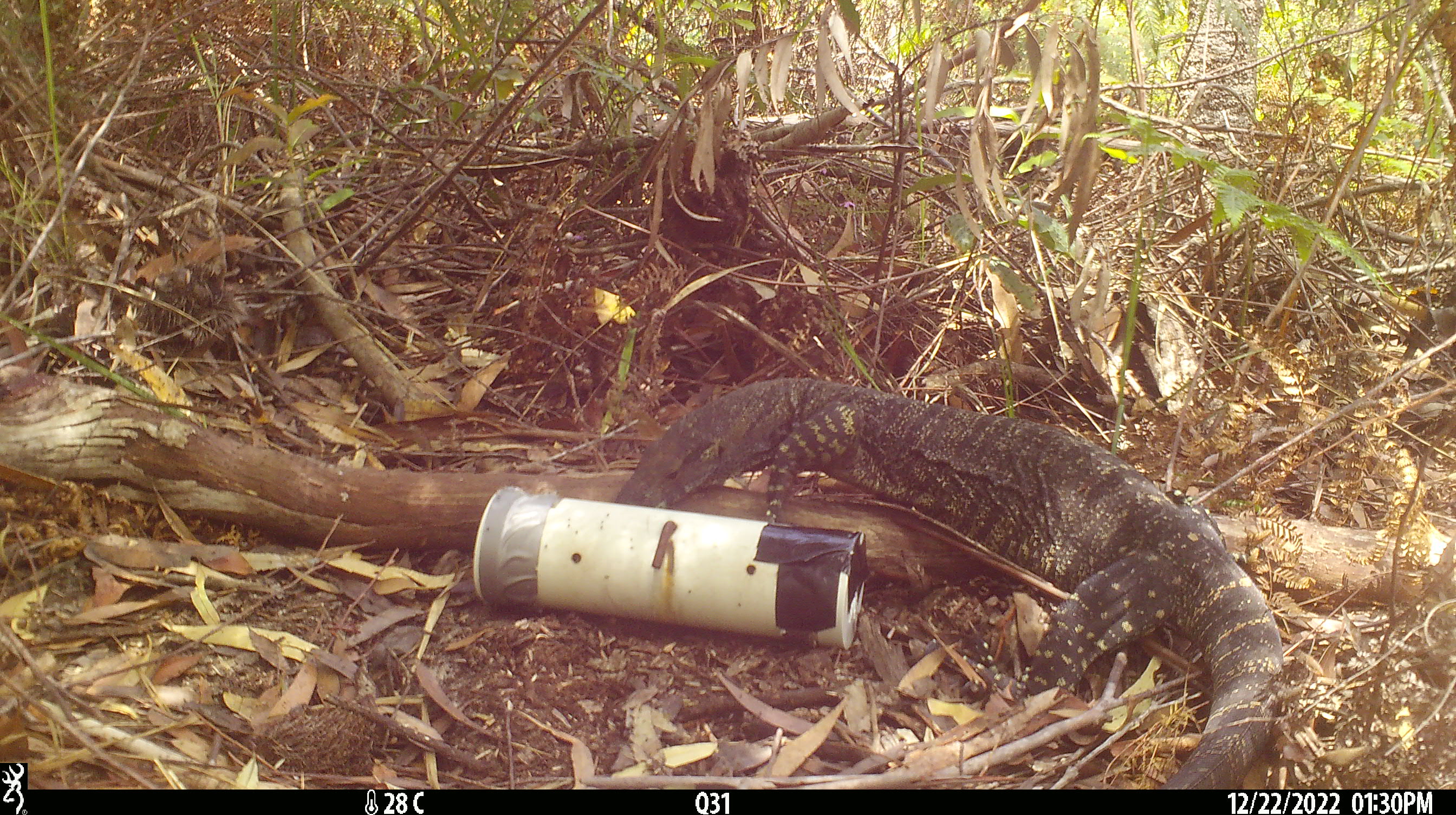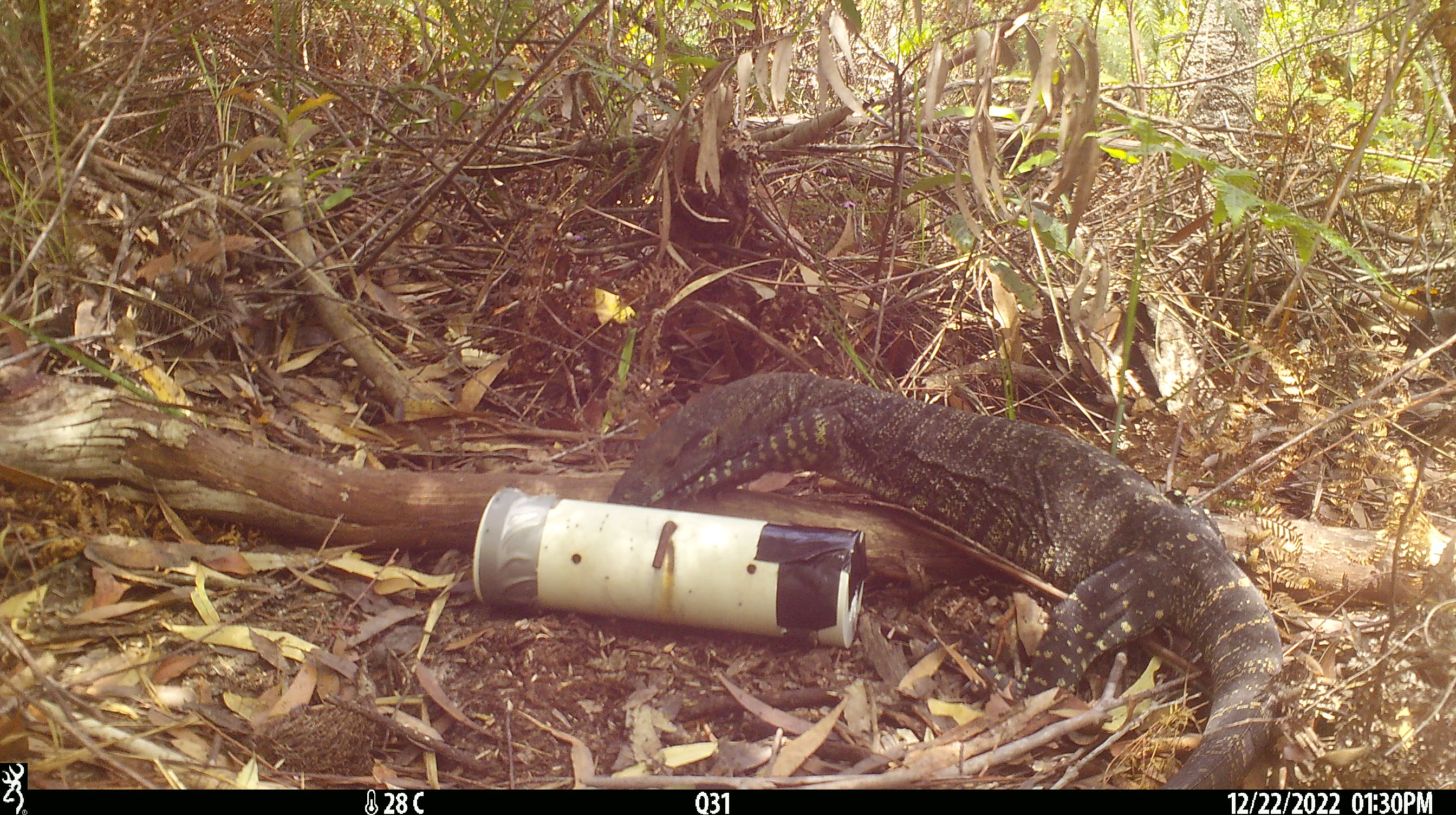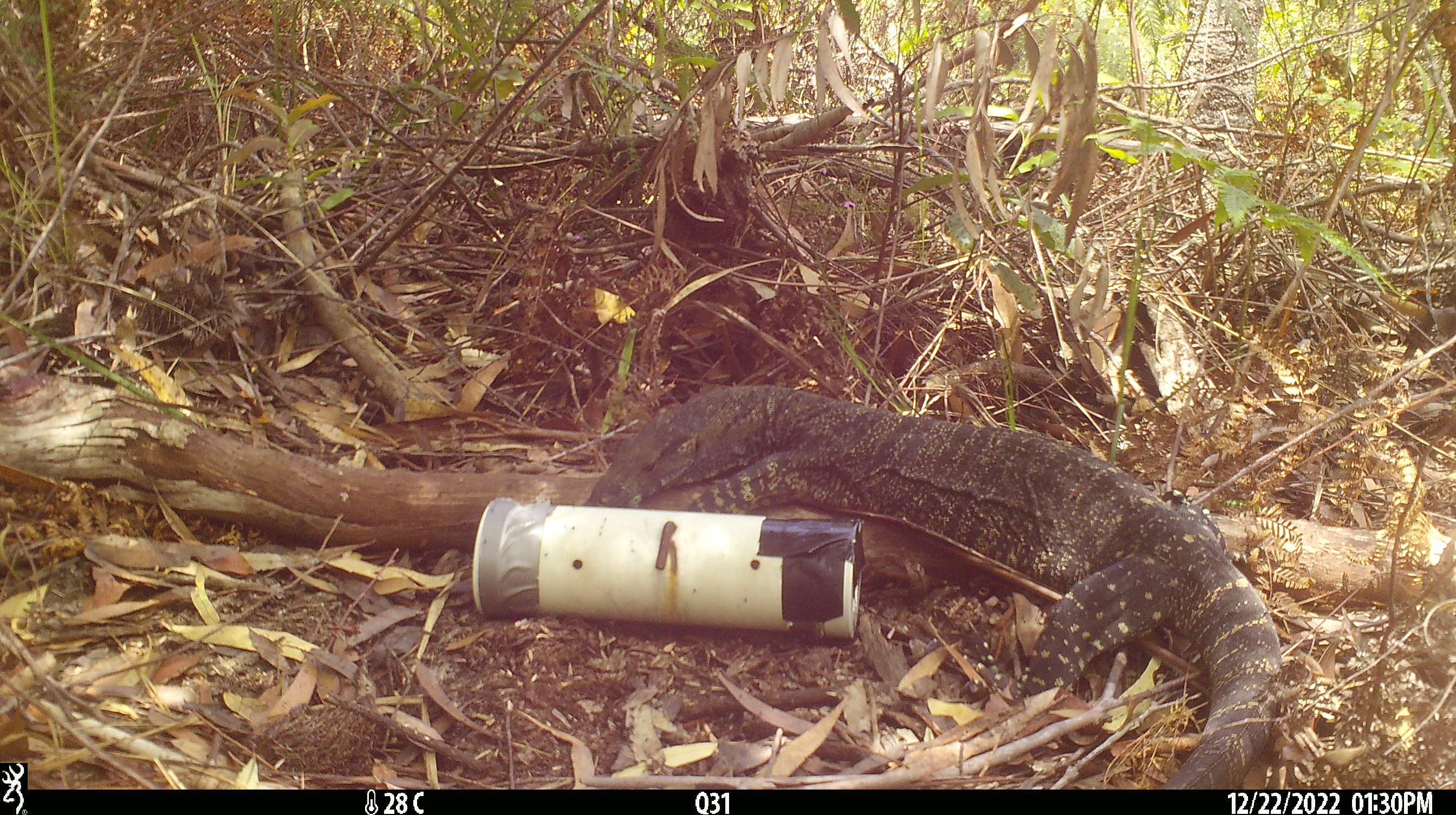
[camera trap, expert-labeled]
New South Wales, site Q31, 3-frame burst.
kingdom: Animalia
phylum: Chordata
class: Reptilia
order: Squamata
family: Varanidae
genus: Varanus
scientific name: Varanus varius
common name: lace monitor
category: goanna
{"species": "goanna (lace monitor) (Varanus varius)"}